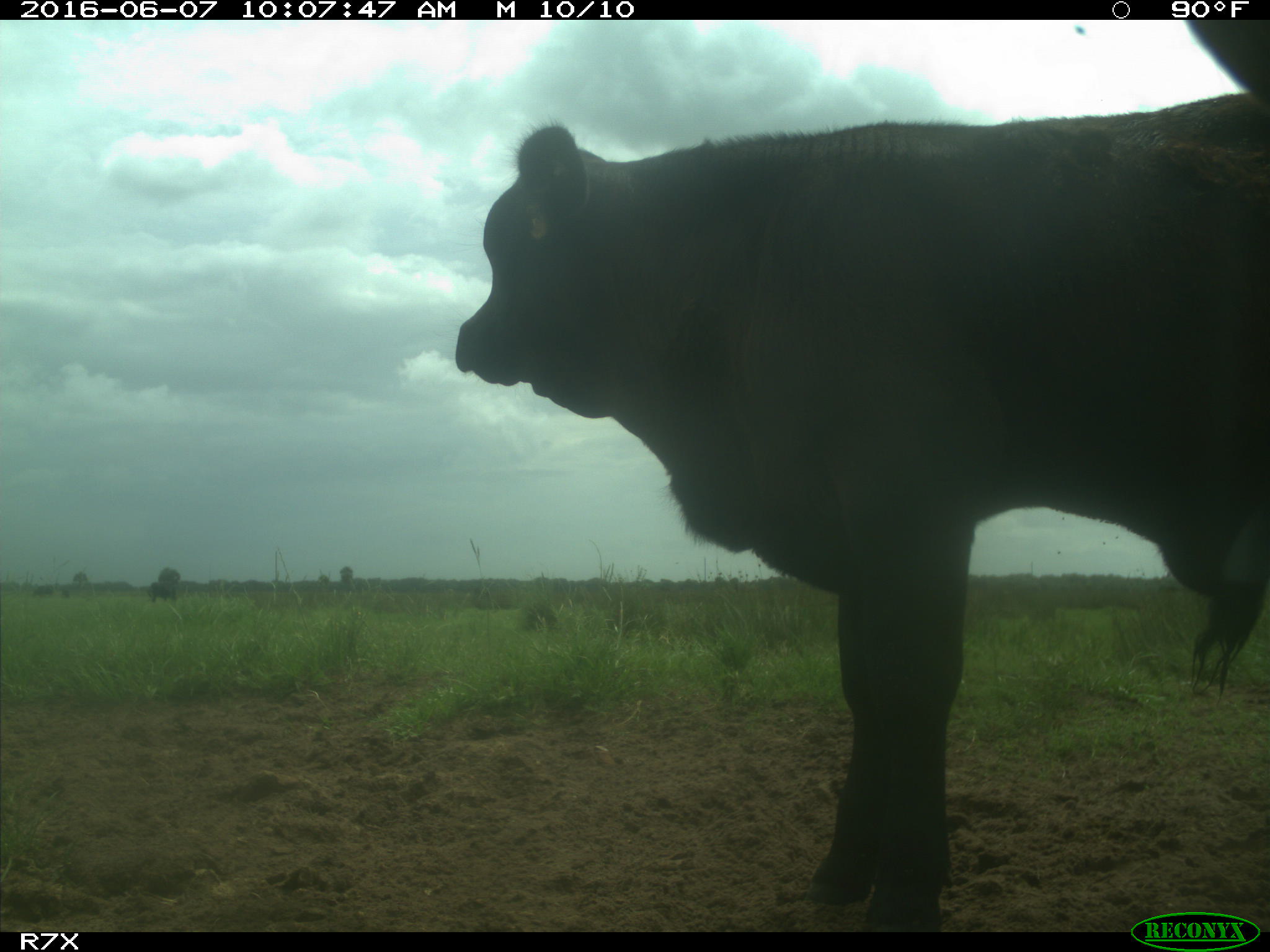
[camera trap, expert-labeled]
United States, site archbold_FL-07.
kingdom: Animalia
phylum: Chordata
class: Mammalia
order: Artiodactyla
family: Bovidae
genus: Bos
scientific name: Bos taurus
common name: domestic cow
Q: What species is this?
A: Bos taurus (domestic cow).